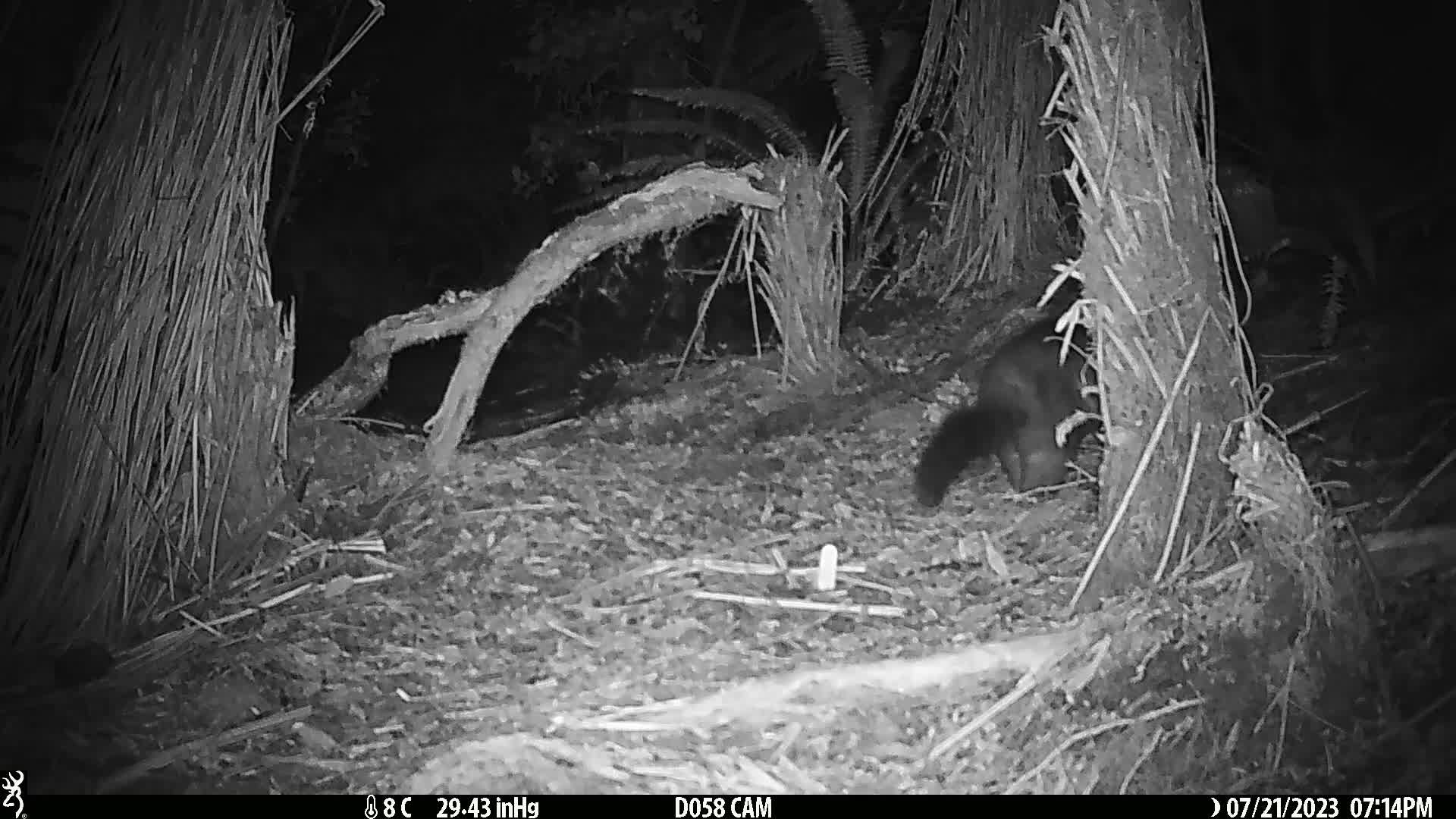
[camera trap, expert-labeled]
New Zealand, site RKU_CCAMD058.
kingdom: Animalia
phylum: Chordata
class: Mammalia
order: Diprotodontia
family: Phalangeridae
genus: Trichosurus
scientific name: Trichosurus vulpecula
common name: common brushtail possum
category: possum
Possum (common brushtail possum) (Trichosurus vulpecula).